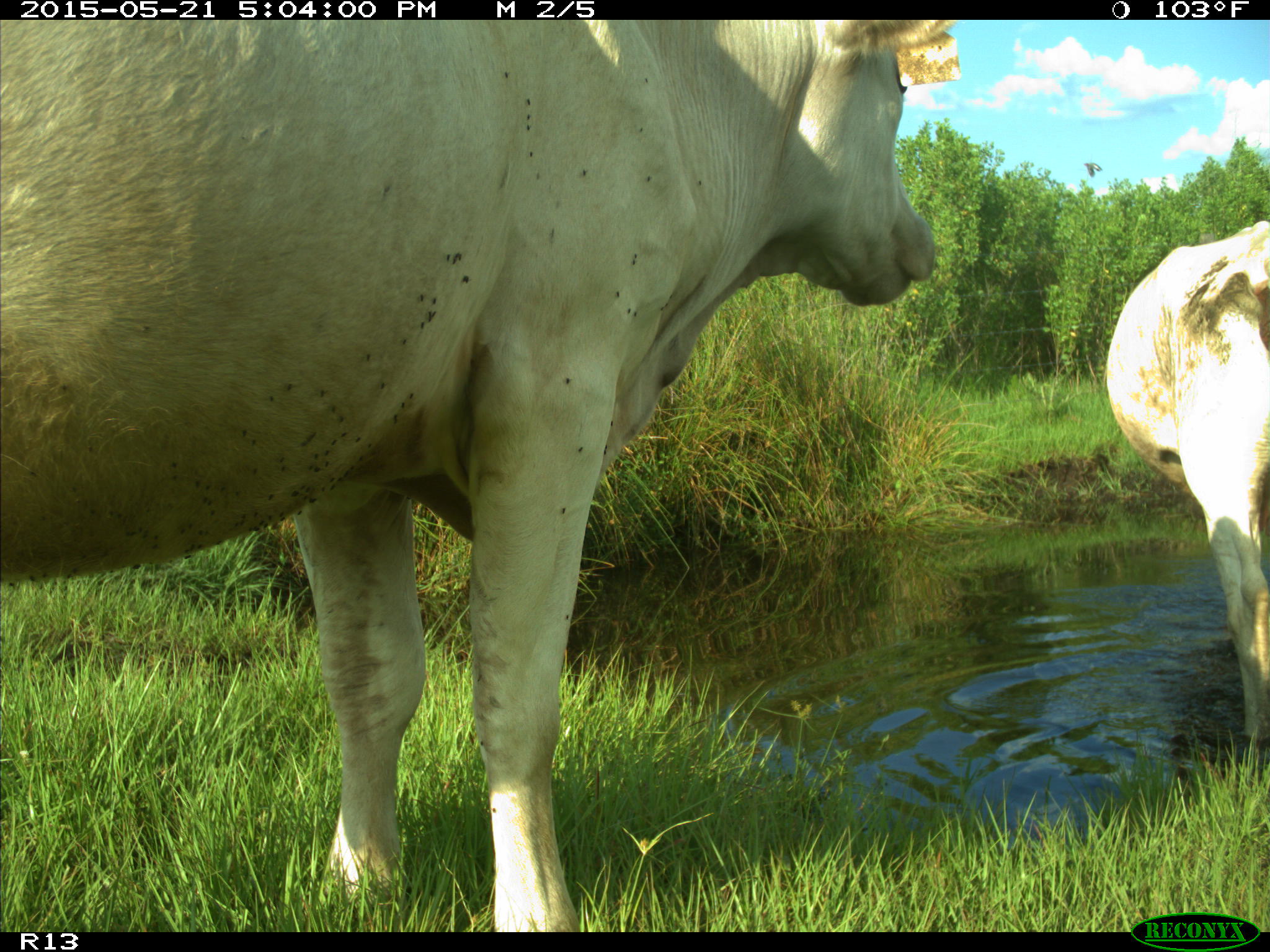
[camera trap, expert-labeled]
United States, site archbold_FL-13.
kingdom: Animalia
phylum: Chordata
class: Mammalia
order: Artiodactyla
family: Bovidae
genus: Bos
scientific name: Bos taurus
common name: domestic cow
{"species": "Bos taurus (domestic cow)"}